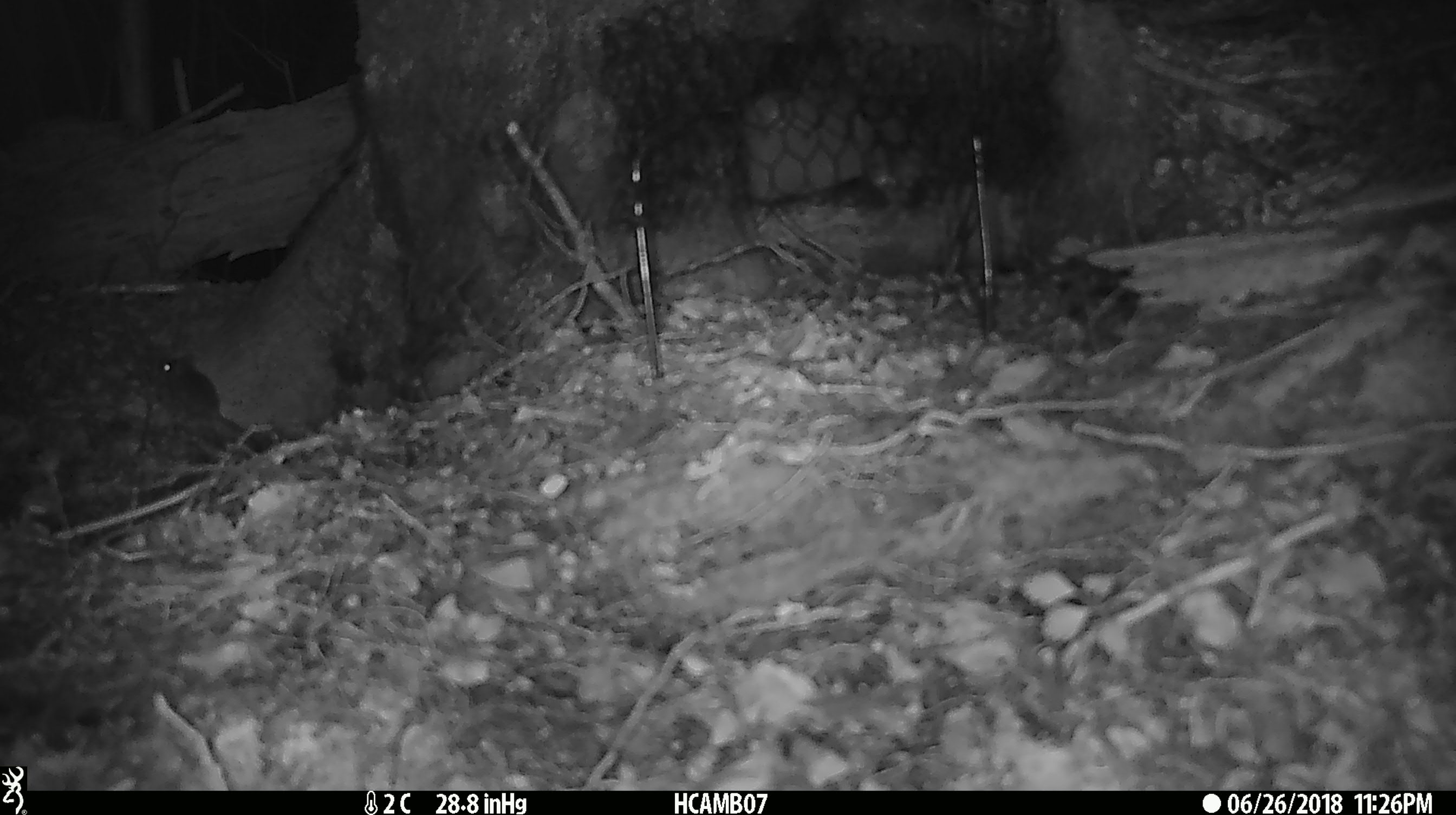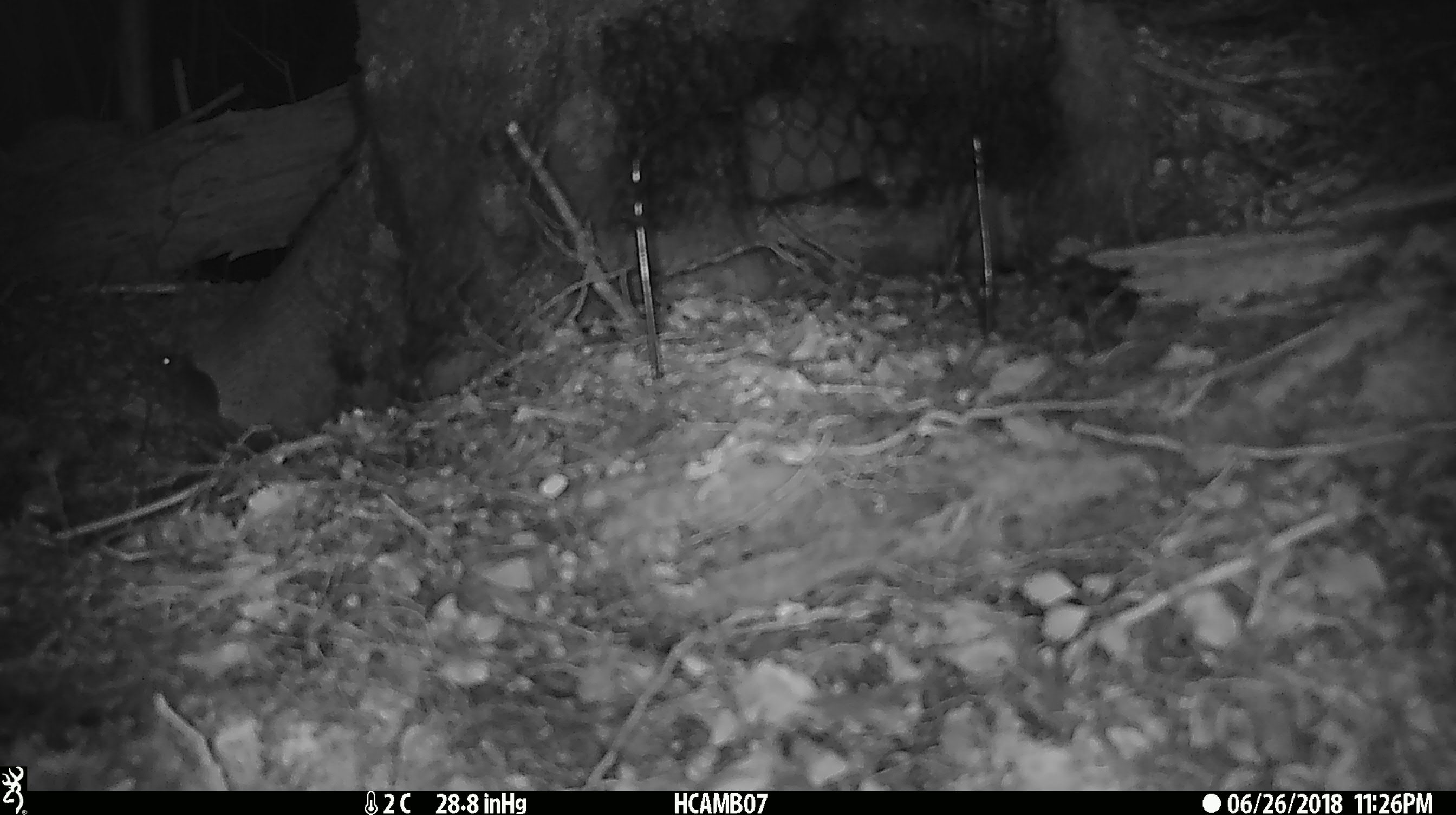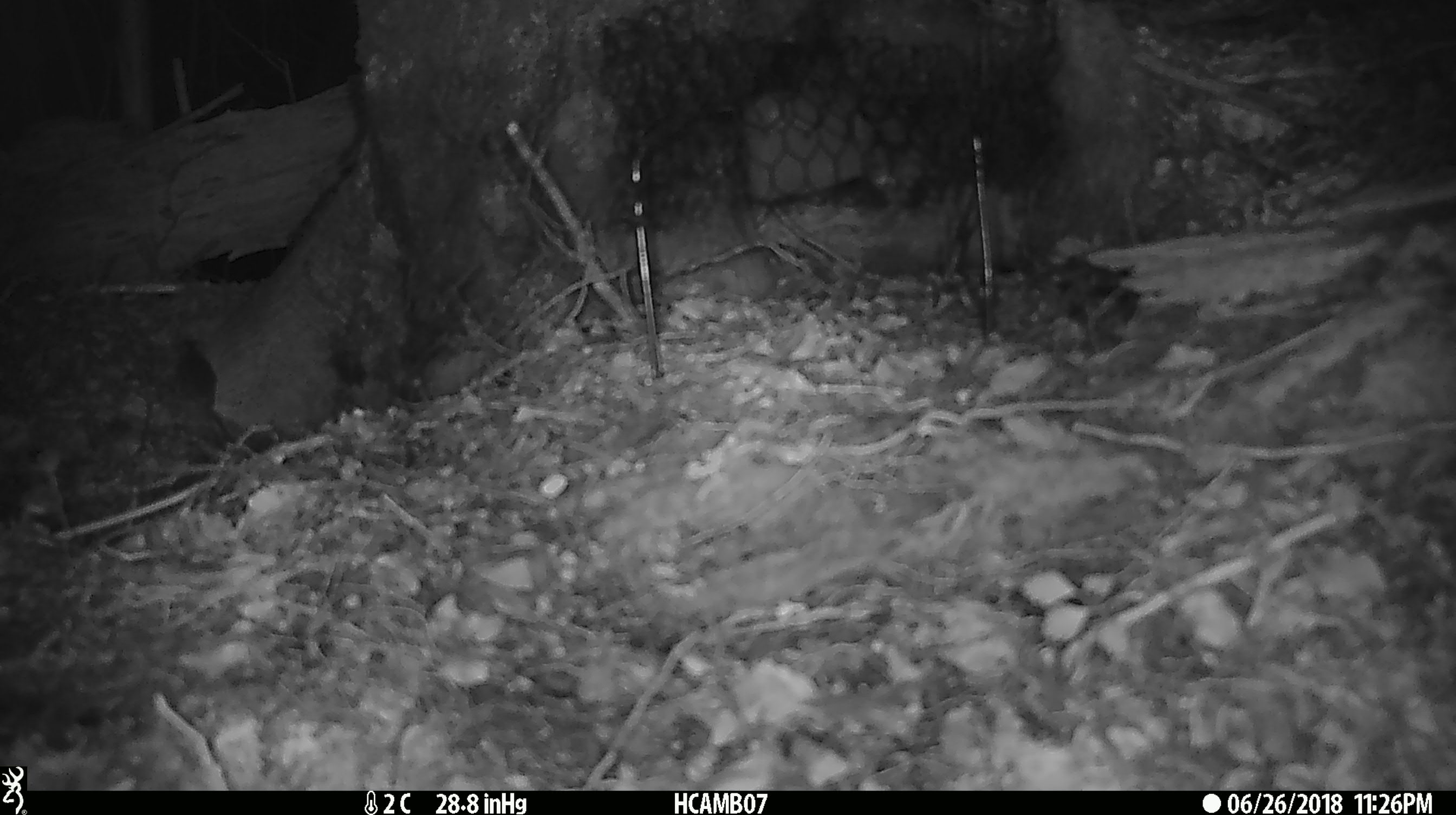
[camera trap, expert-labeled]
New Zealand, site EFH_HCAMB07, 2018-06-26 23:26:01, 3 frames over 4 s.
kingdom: Animalia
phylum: Chordata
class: Mammalia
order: Rodentia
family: Muridae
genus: Mus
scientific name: Mus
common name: mouse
Mouse (Mus).